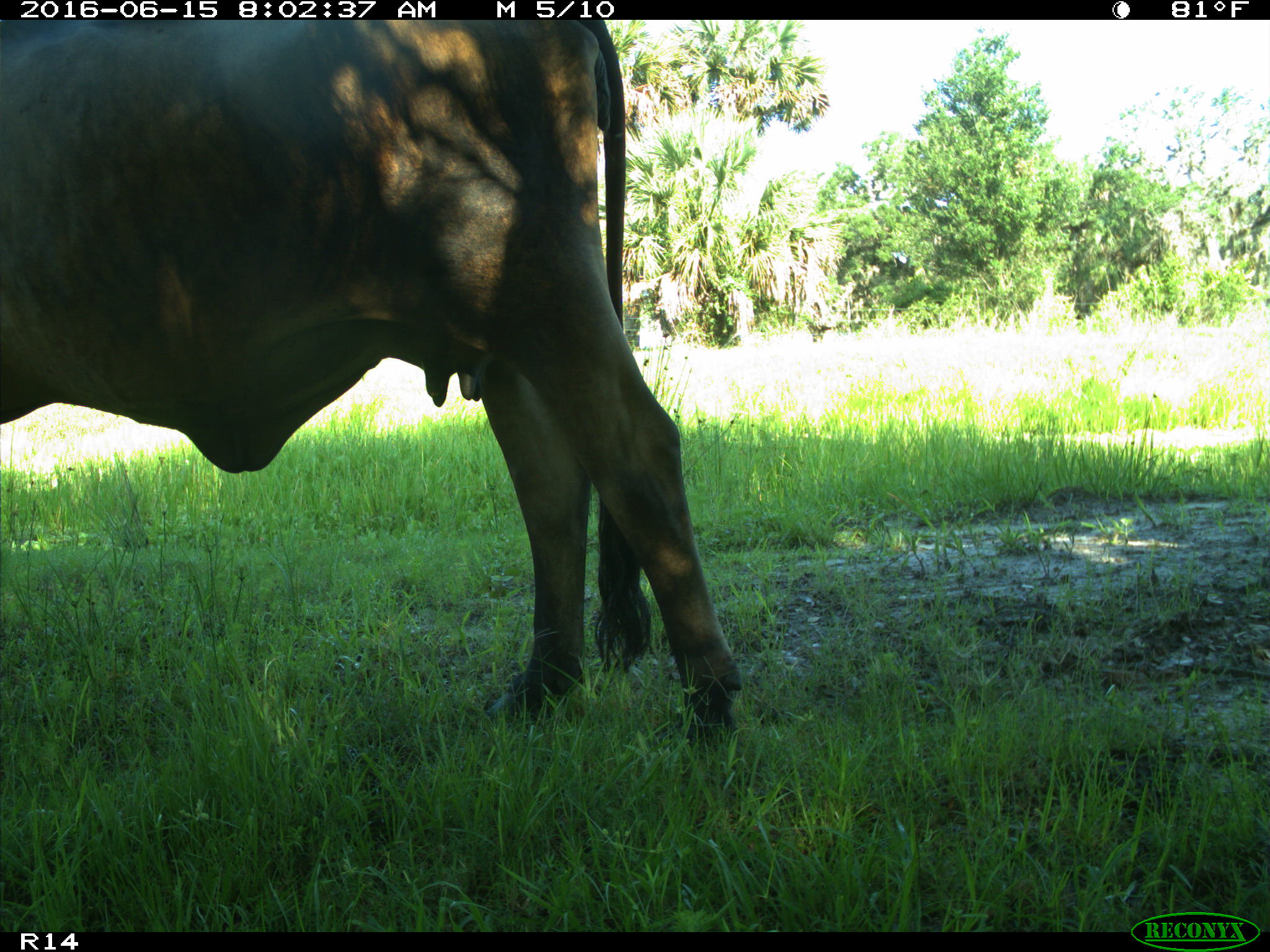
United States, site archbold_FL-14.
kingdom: Animalia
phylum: Chordata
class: Mammalia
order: Artiodactyla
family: Bovidae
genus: Bos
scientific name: Bos taurus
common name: domestic cow